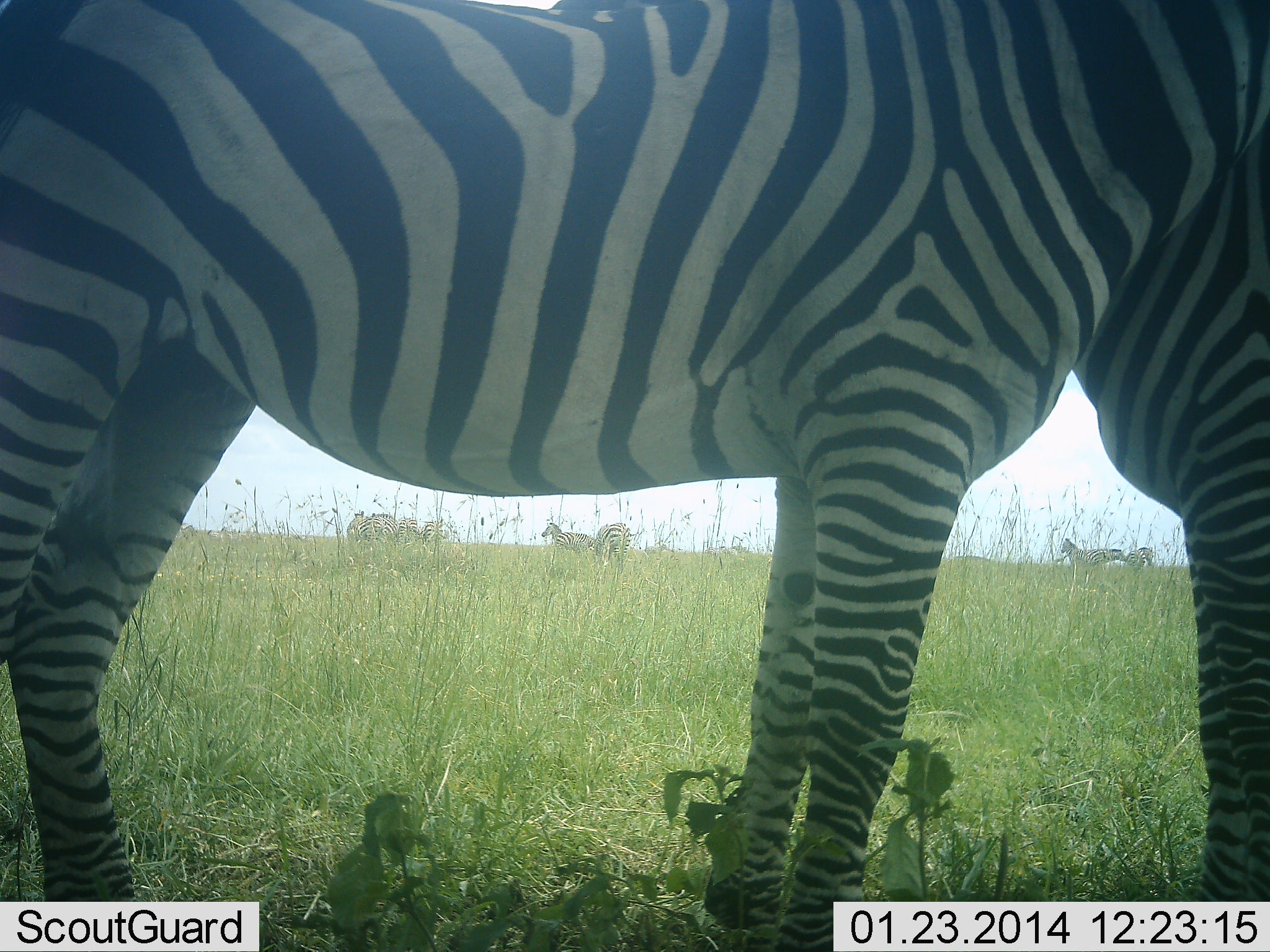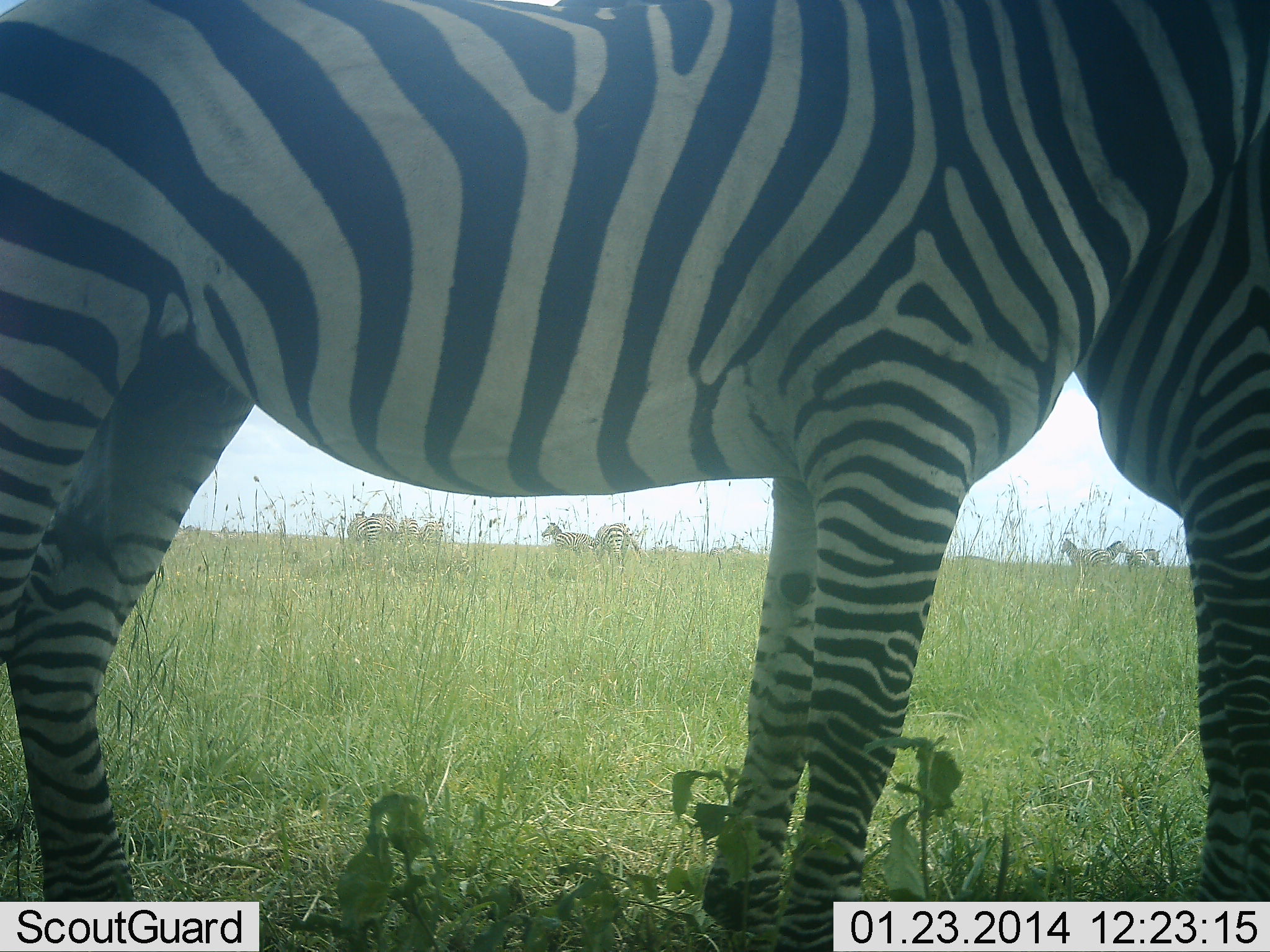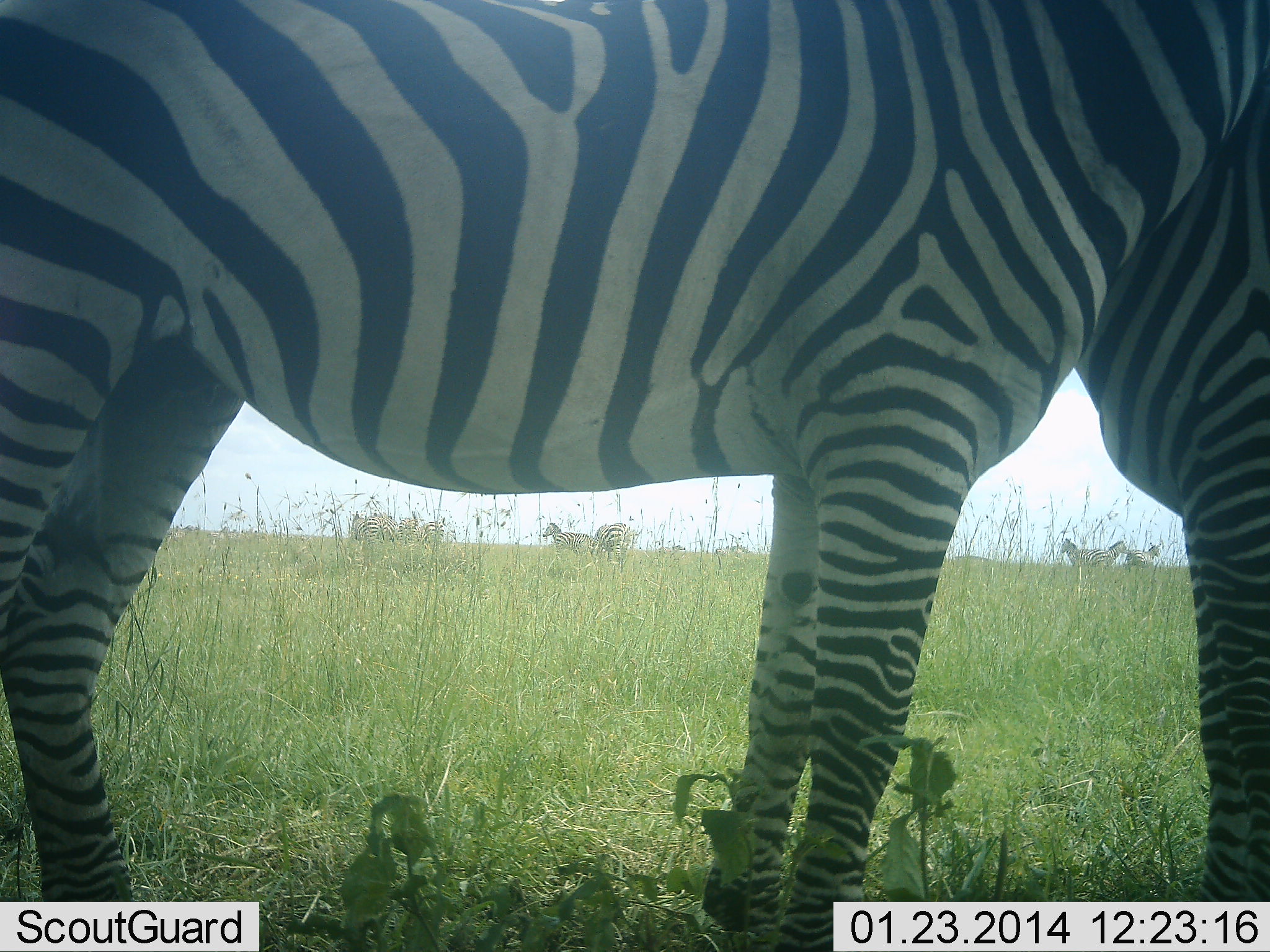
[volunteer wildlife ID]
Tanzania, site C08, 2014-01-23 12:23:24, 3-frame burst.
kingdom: Animalia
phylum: Chordata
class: Mammalia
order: Perissodactyla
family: Equidae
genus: Equus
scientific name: Equus quagga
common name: plains zebra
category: zebra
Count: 10.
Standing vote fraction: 100%.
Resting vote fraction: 0%.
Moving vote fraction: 10%.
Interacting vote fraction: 40%.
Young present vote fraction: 10%.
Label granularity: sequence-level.